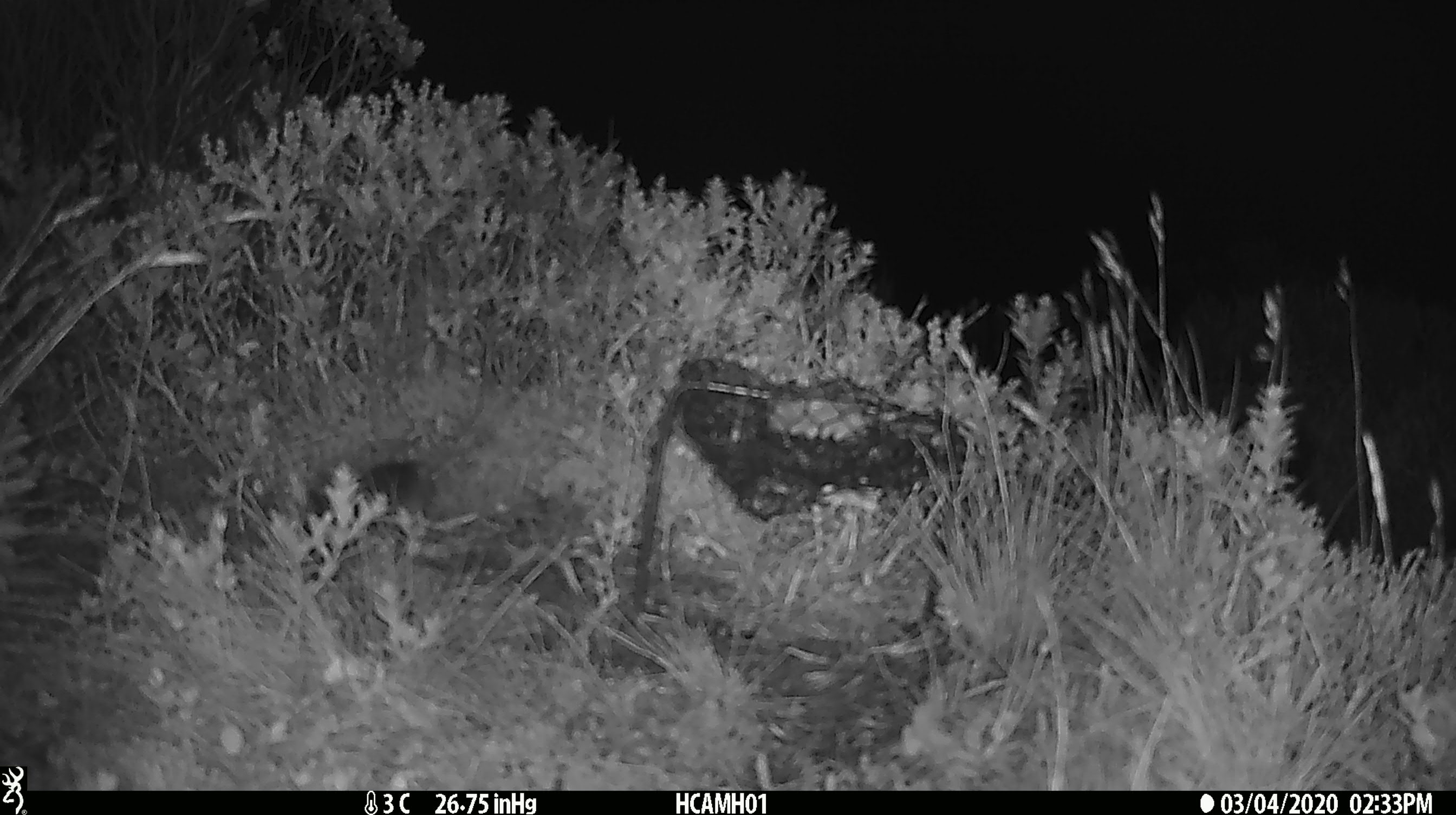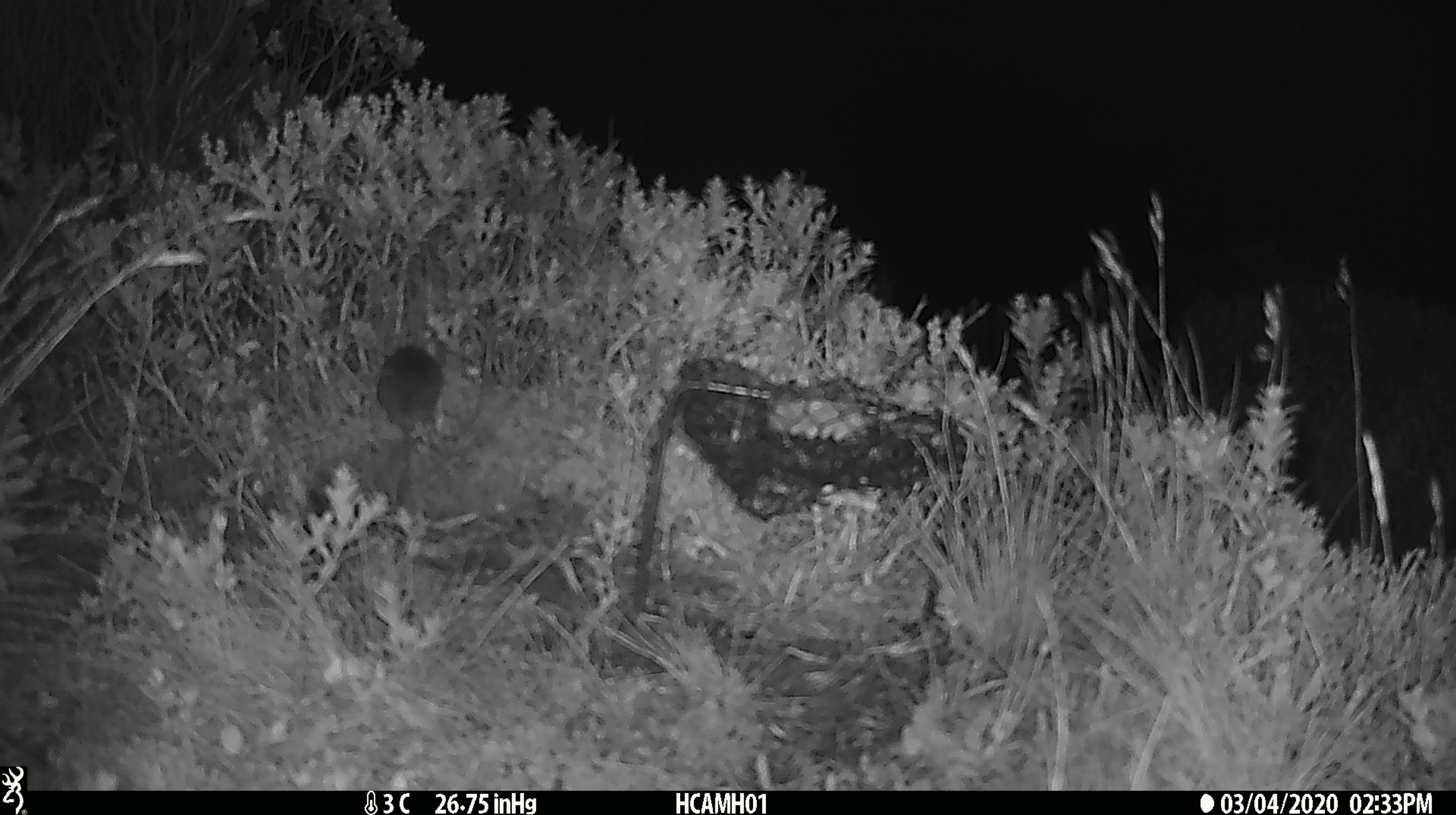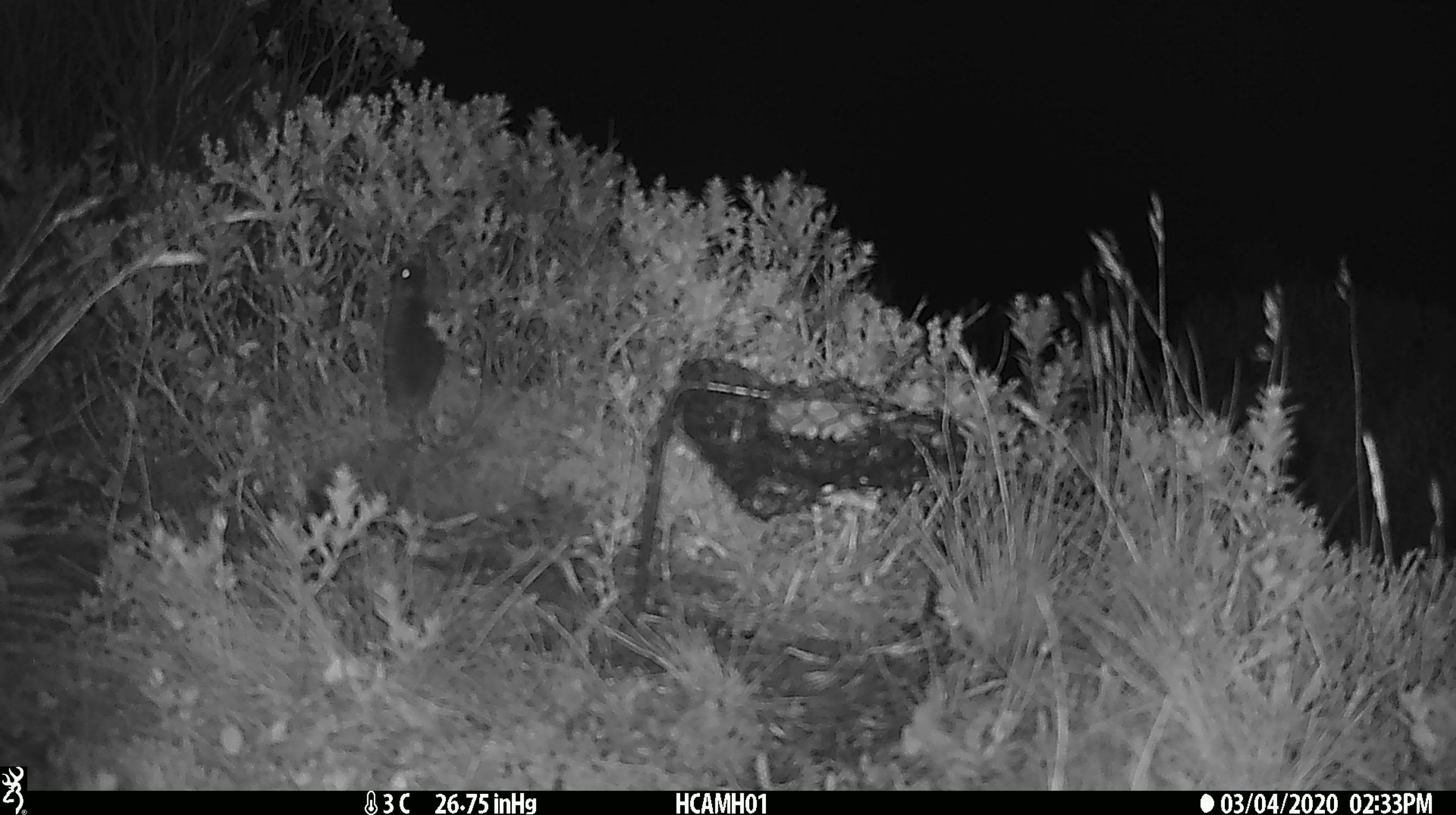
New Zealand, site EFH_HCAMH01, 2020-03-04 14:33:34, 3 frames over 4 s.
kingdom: Animalia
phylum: Chordata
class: Mammalia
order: Rodentia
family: Muridae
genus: Mus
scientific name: Mus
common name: mouse